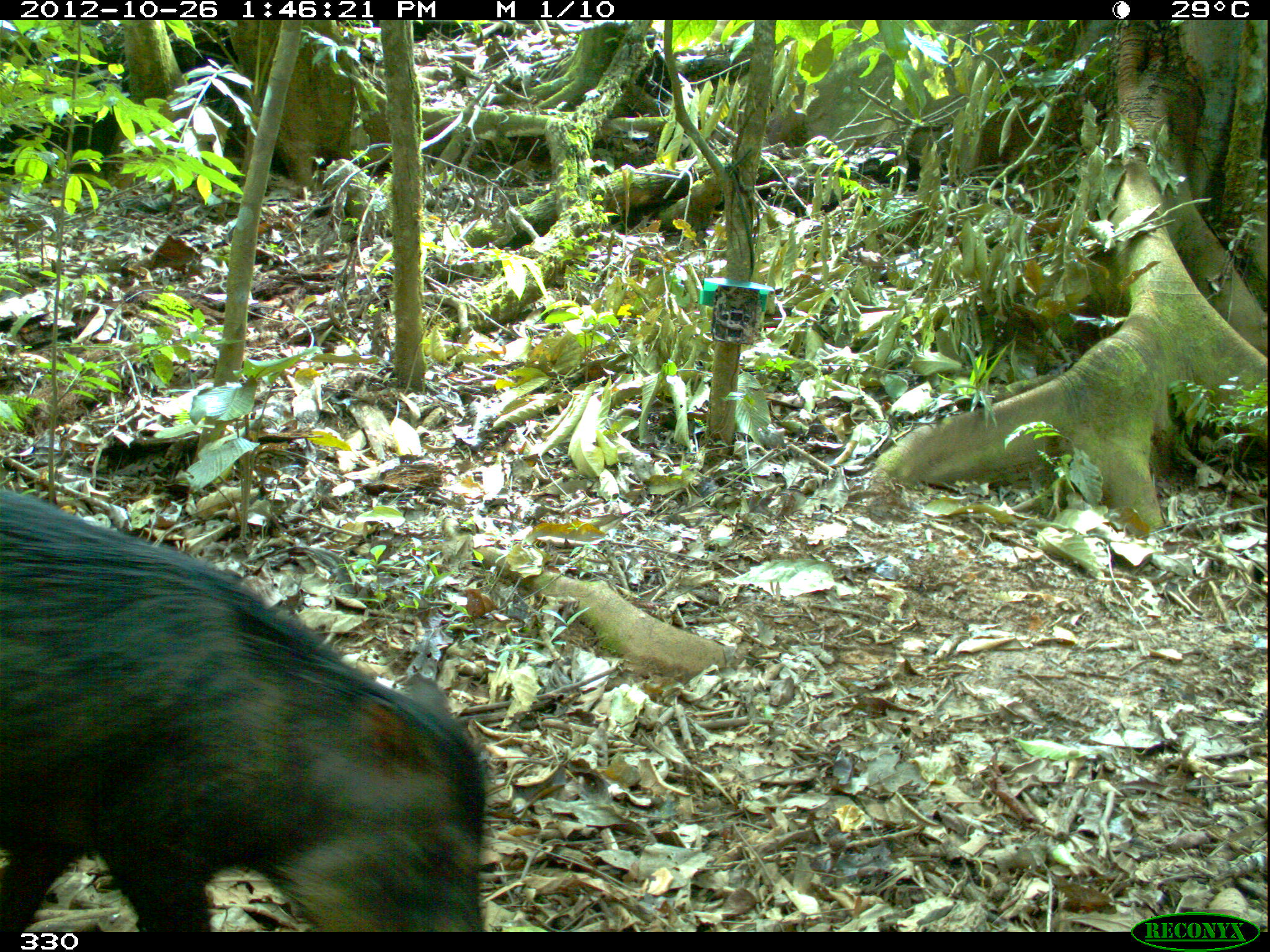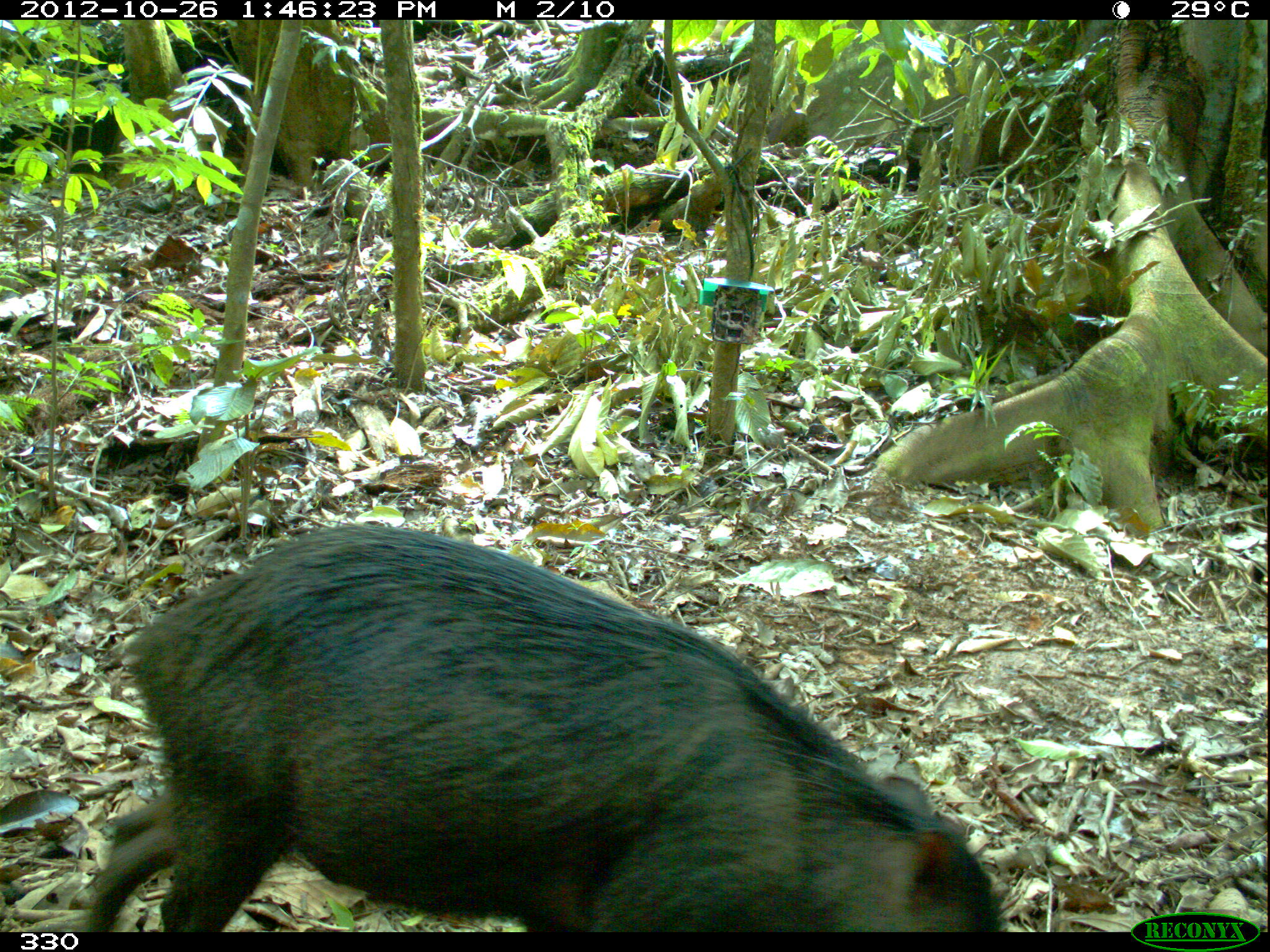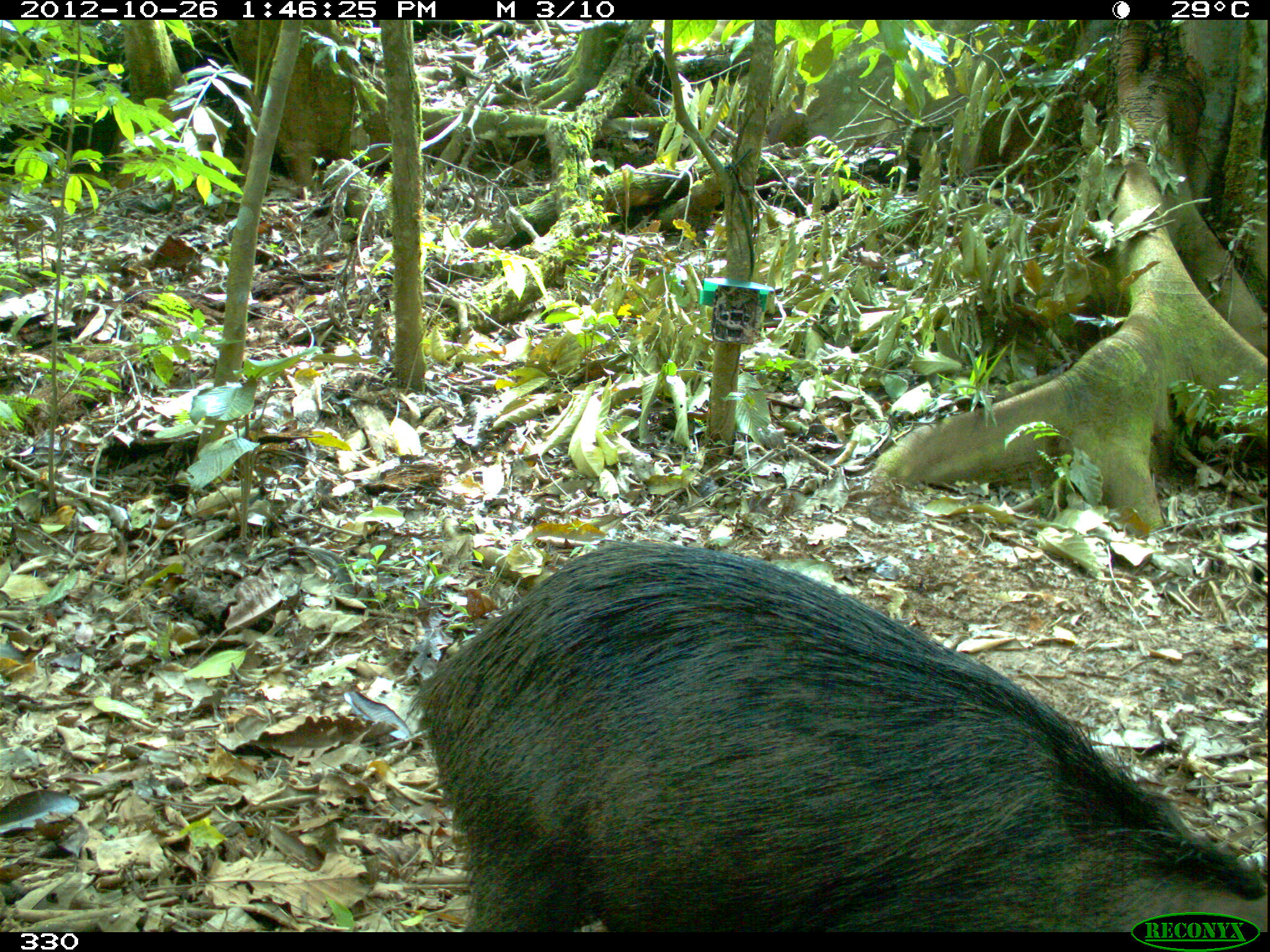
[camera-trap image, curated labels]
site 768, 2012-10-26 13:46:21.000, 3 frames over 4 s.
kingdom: Animalia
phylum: Chordata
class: Mammalia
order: Artiodactyla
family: Tayassuidae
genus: Tayassu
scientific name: Tayassu pecari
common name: white-lipped peccary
Tayassu pecari (white-lipped peccary).